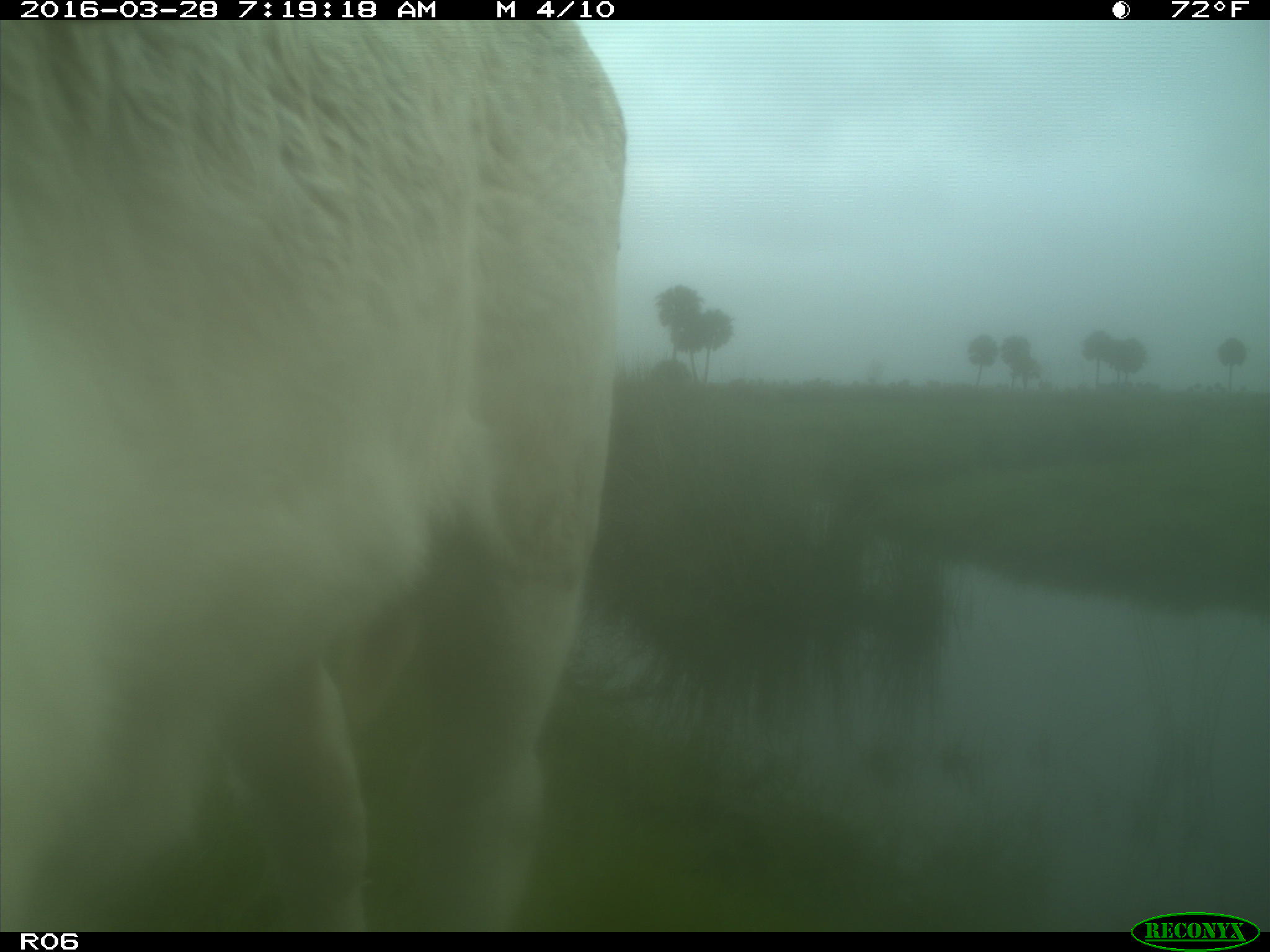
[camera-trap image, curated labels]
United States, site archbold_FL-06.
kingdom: Animalia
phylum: Chordata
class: Mammalia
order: Artiodactyla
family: Bovidae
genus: Bos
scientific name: Bos taurus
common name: domestic cow